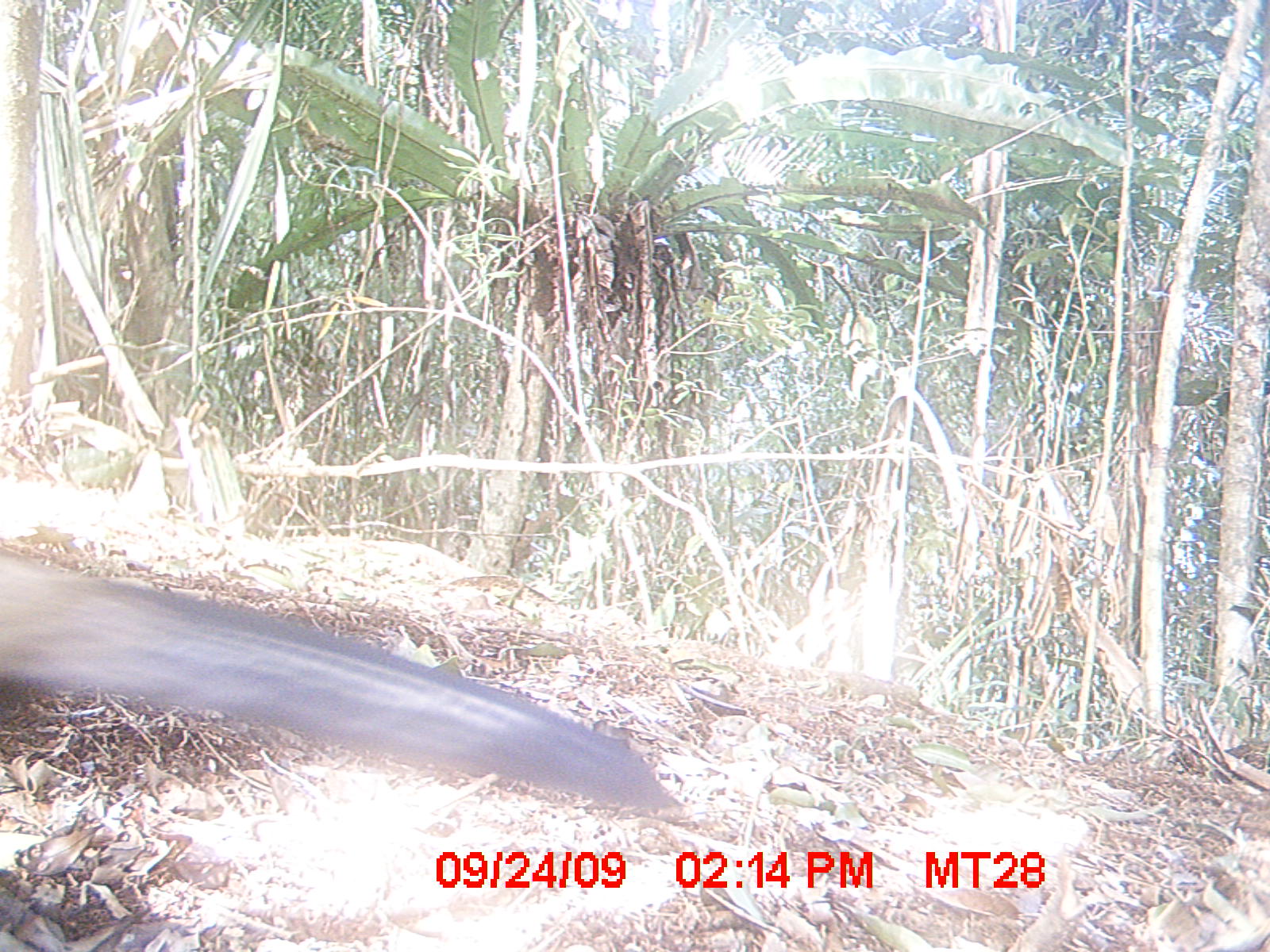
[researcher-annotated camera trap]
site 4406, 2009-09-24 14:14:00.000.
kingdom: Animalia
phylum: Chordata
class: Aves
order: Cuculiformes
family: Cuculidae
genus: Coua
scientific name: Coua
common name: couas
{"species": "Coua (couas)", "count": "1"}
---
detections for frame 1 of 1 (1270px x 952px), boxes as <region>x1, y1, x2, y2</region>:
coua: <region>0, 552, 687, 819</region>